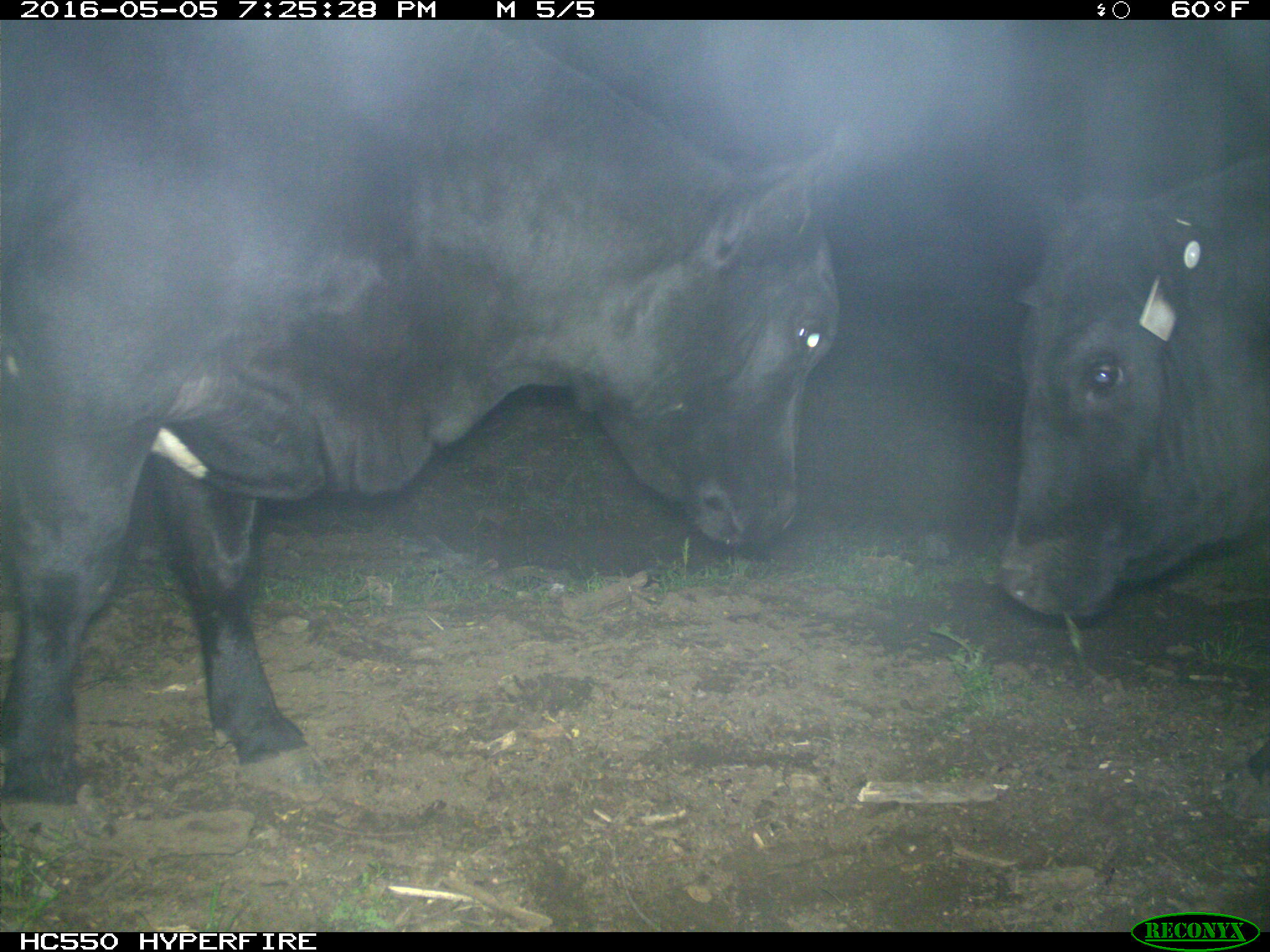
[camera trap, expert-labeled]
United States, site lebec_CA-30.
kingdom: Animalia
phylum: Chordata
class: Mammalia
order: Artiodactyla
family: Bovidae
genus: Bos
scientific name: Bos taurus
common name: domestic cow